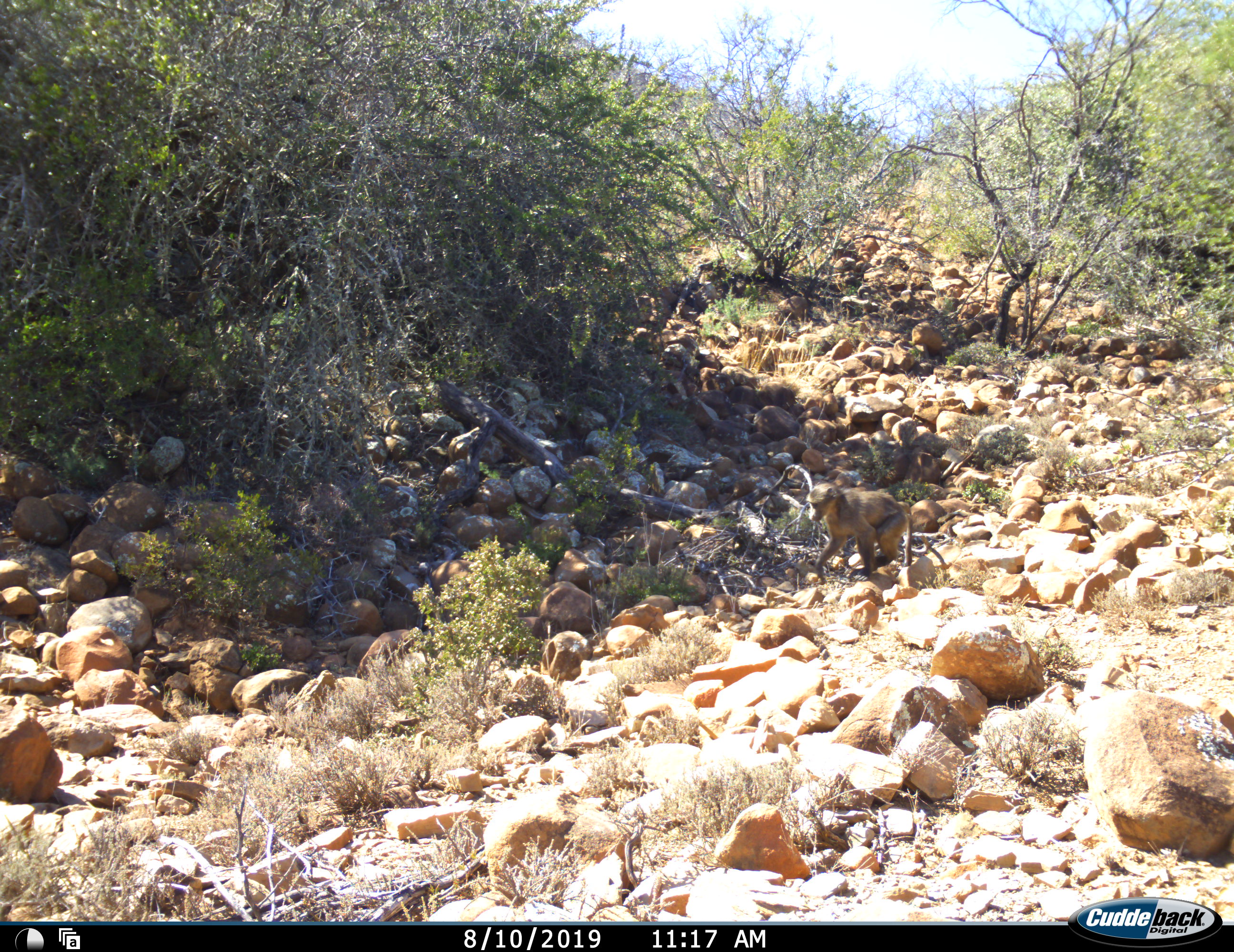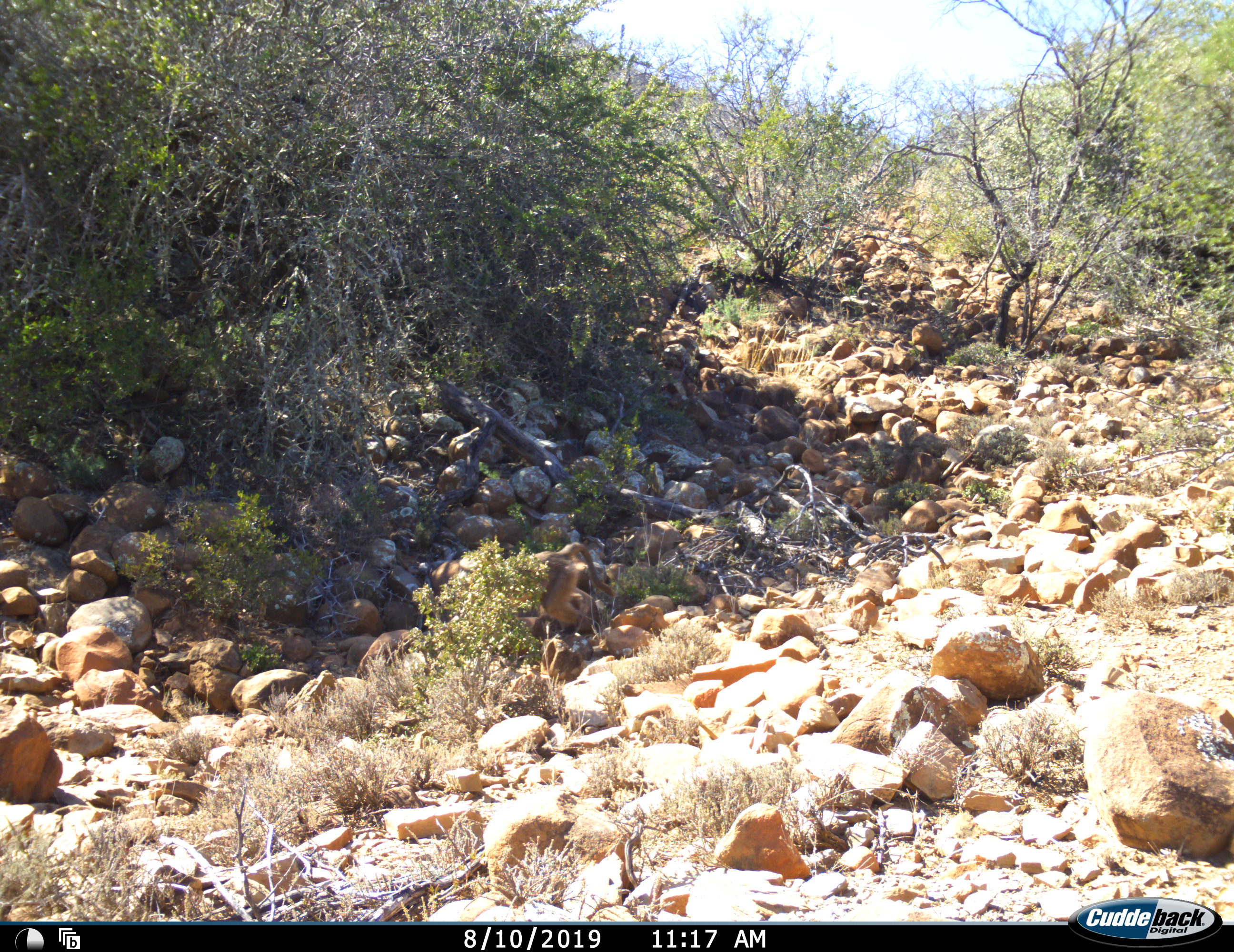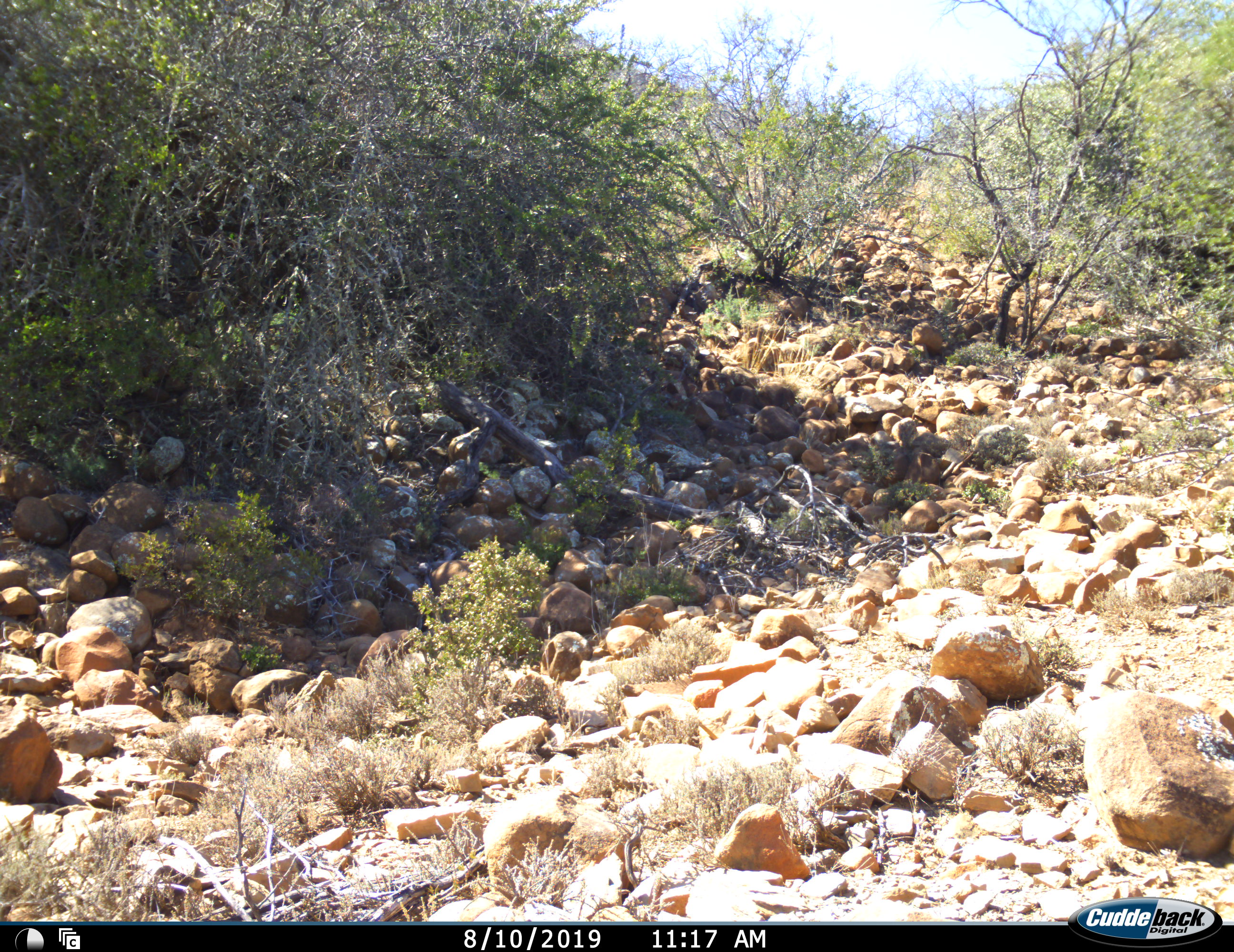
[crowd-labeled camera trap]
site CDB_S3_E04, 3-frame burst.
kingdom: Animalia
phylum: Chordata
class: Mammalia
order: Primates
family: Cercopithecidae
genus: Papio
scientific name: Papio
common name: baboon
Baboon (Papio), count 1. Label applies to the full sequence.